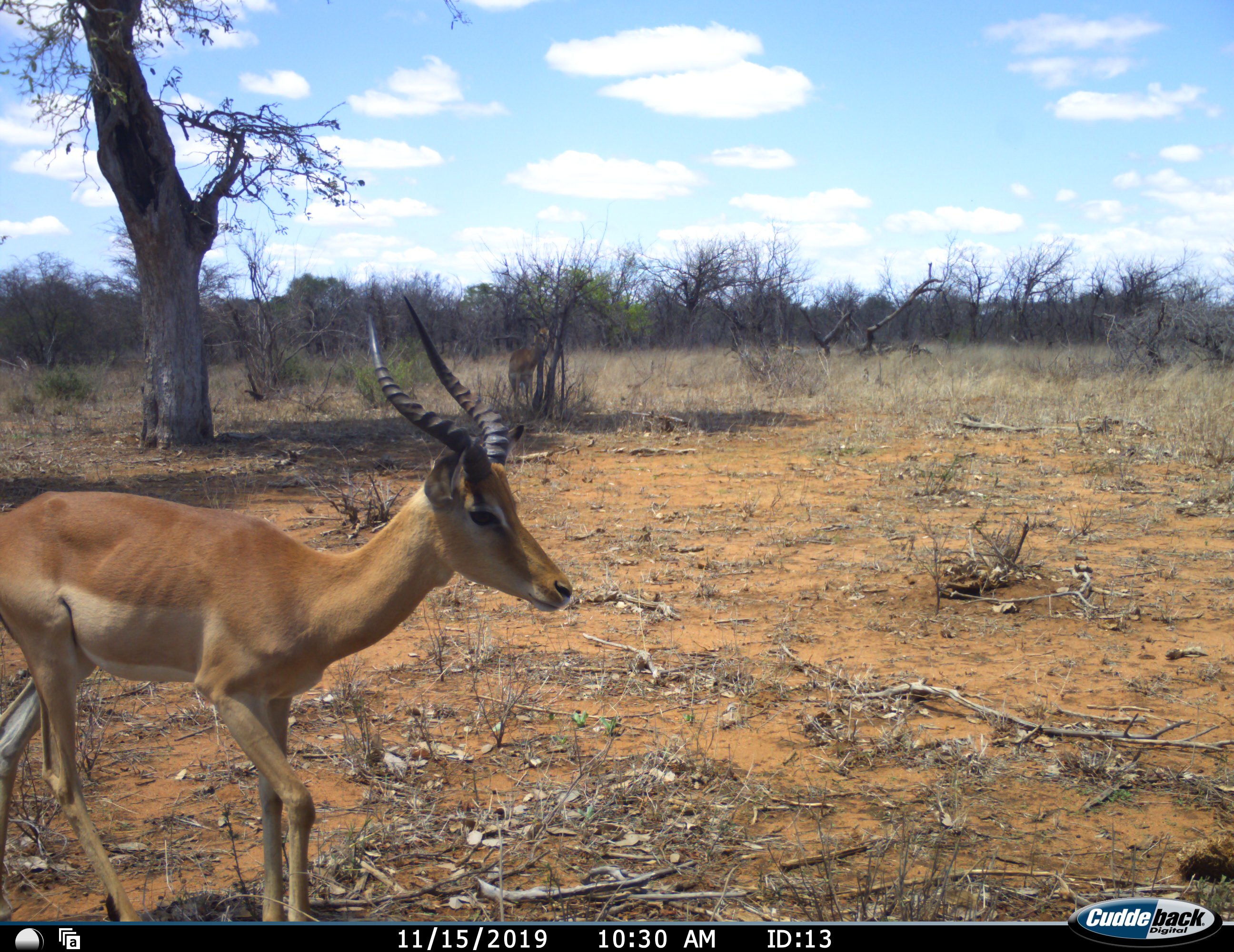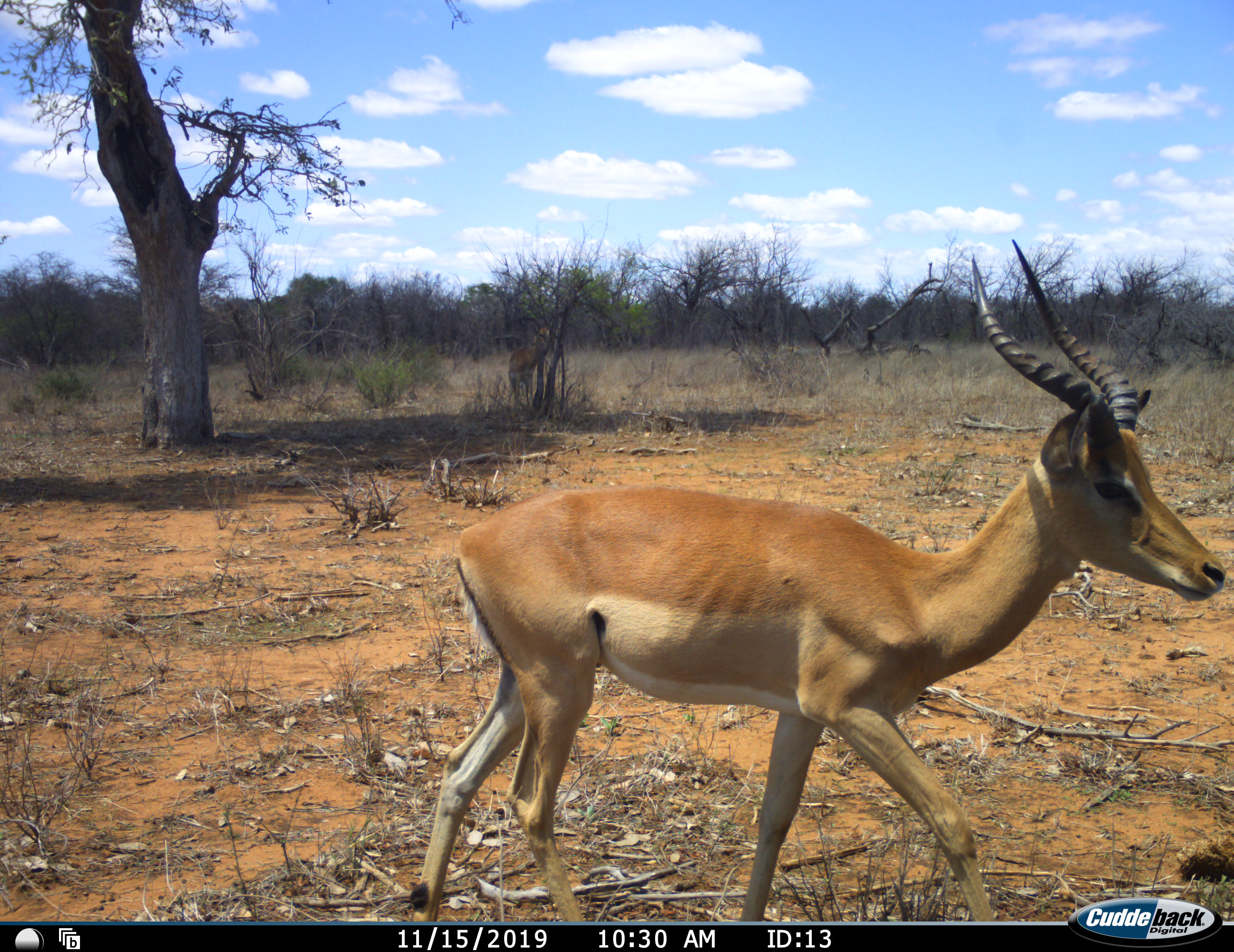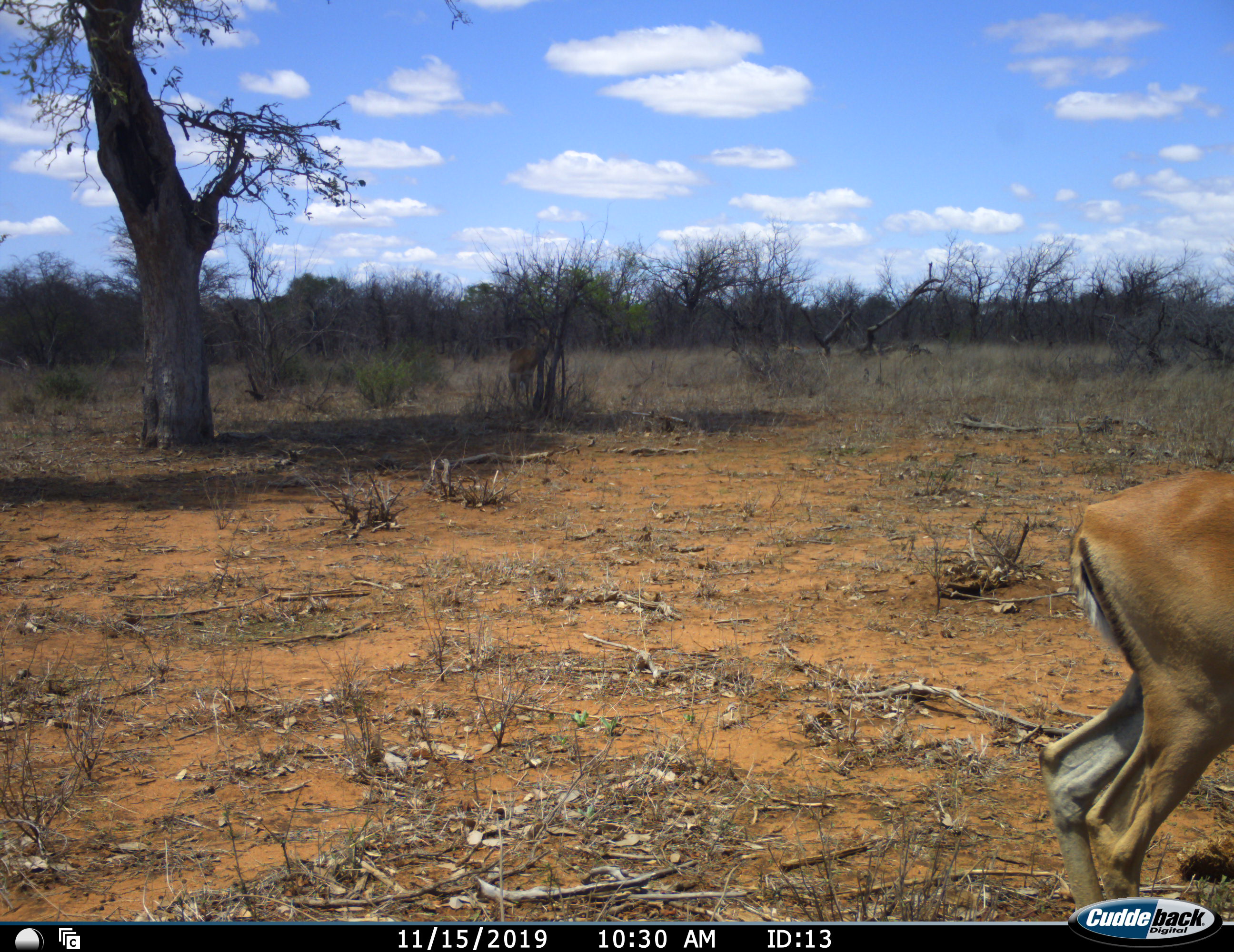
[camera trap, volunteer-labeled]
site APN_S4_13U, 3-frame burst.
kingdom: Animalia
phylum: Chordata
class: Mammalia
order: Artiodactyla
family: Bovidae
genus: Aepyceros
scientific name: Aepyceros melampus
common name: impala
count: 1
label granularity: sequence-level